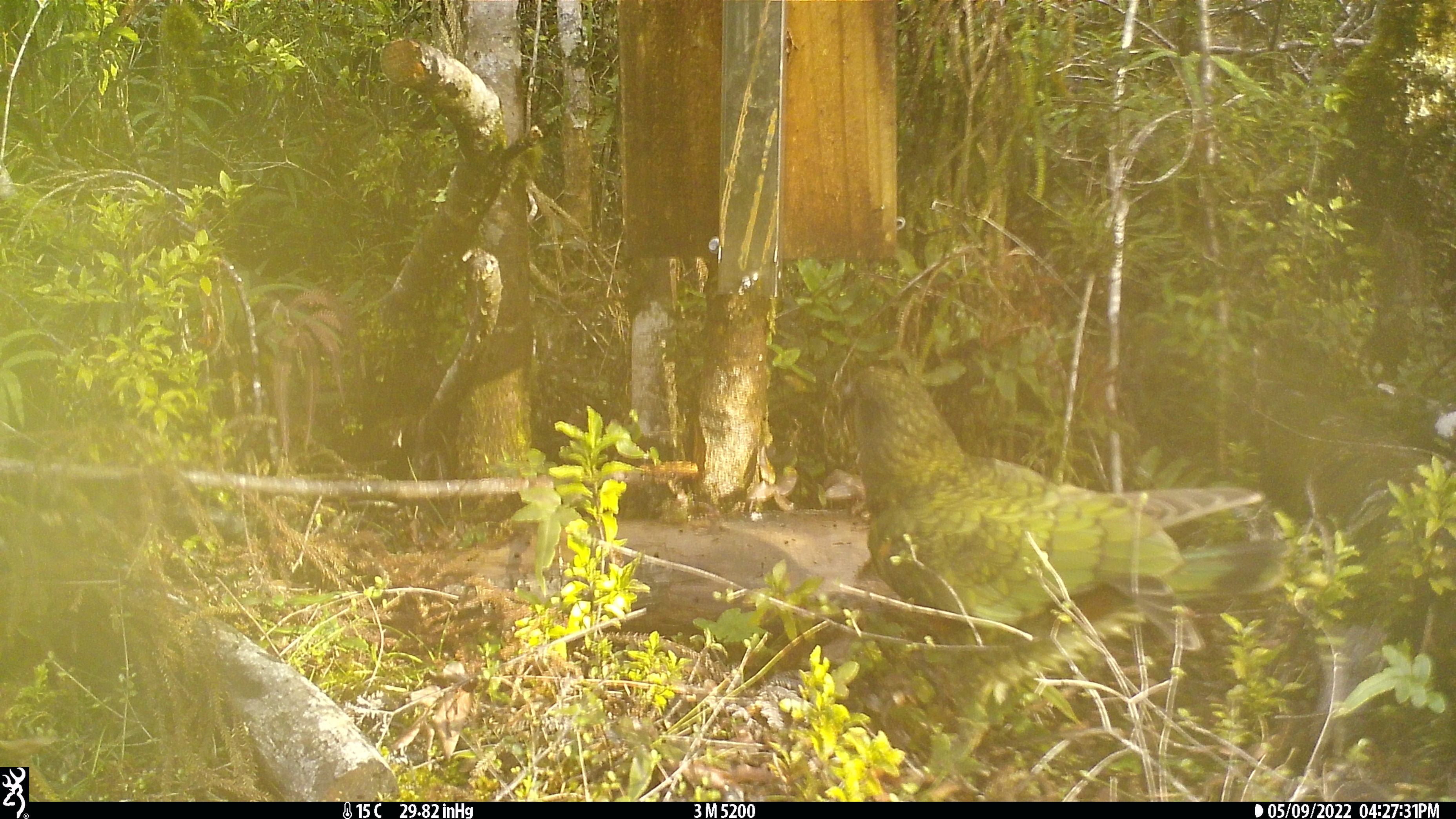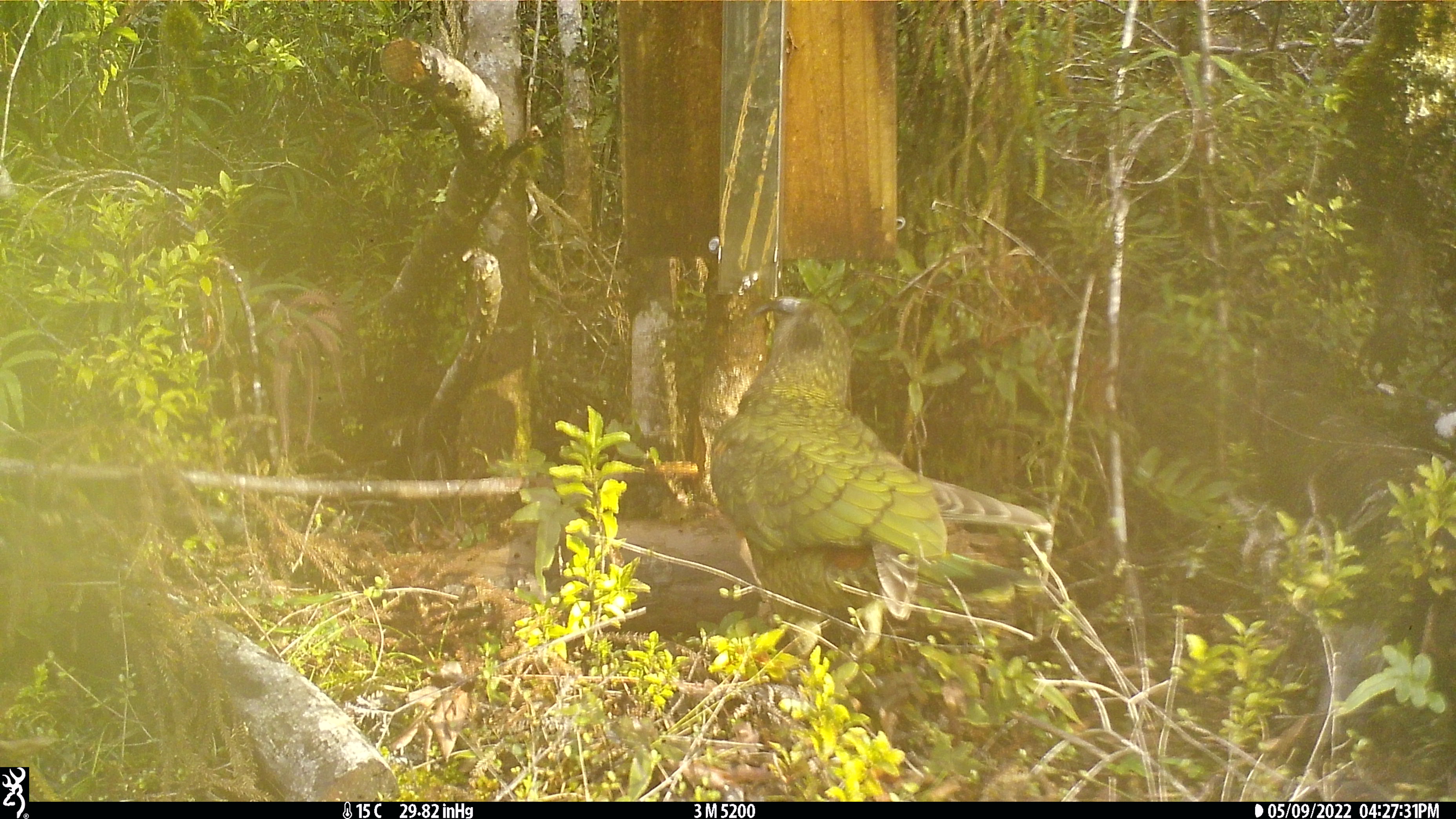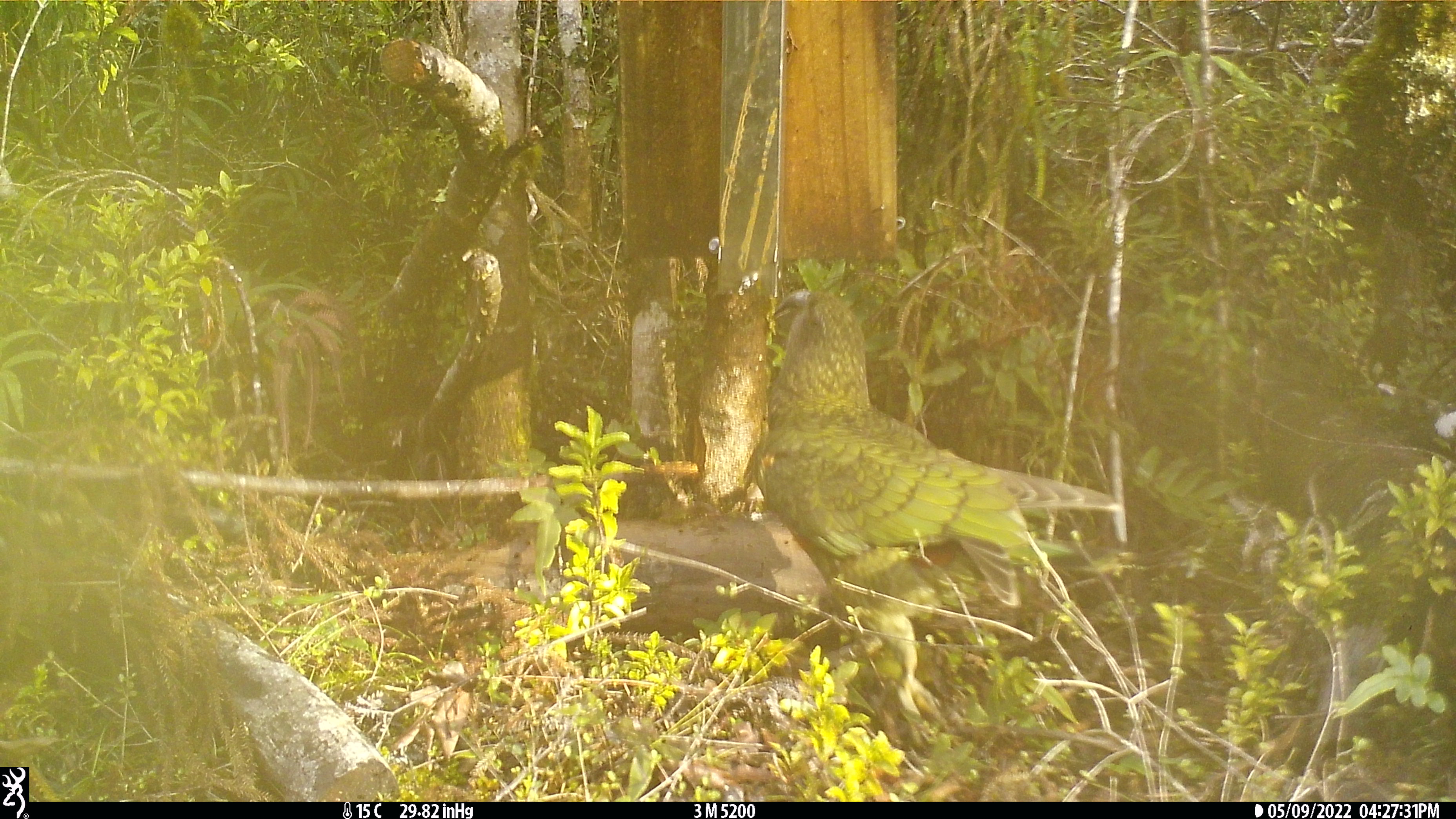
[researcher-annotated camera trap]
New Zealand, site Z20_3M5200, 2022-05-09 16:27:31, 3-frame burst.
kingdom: Animalia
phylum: Chordata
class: Aves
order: Psittaciformes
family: Strigopidae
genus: Nestor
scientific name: Nestor notabilis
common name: kea